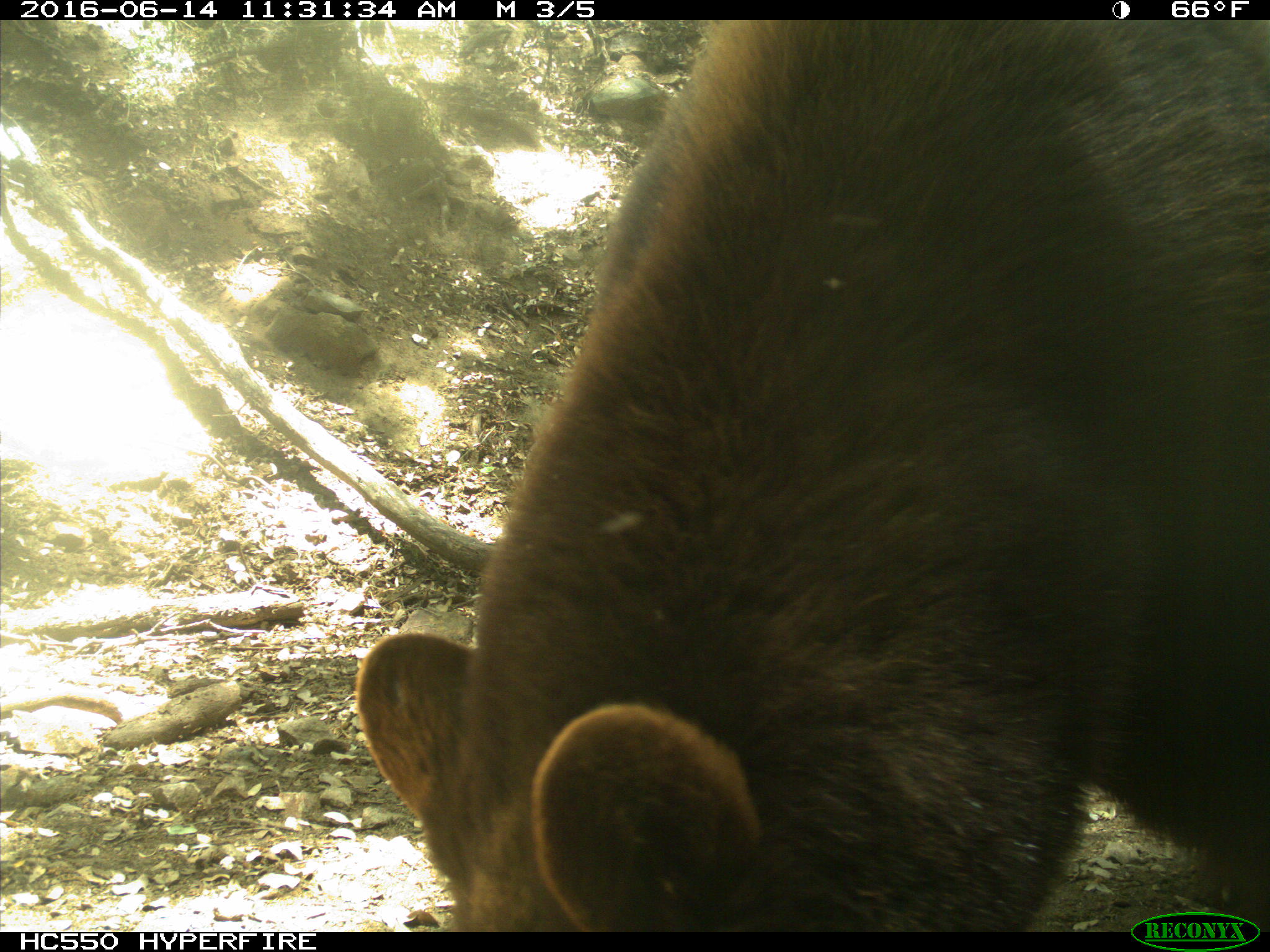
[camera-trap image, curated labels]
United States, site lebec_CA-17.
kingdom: Animalia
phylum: Chordata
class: Mammalia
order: Carnivora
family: Ursidae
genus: Ursus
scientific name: Ursus americanus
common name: american black bear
Ursus americanus (american black bear).